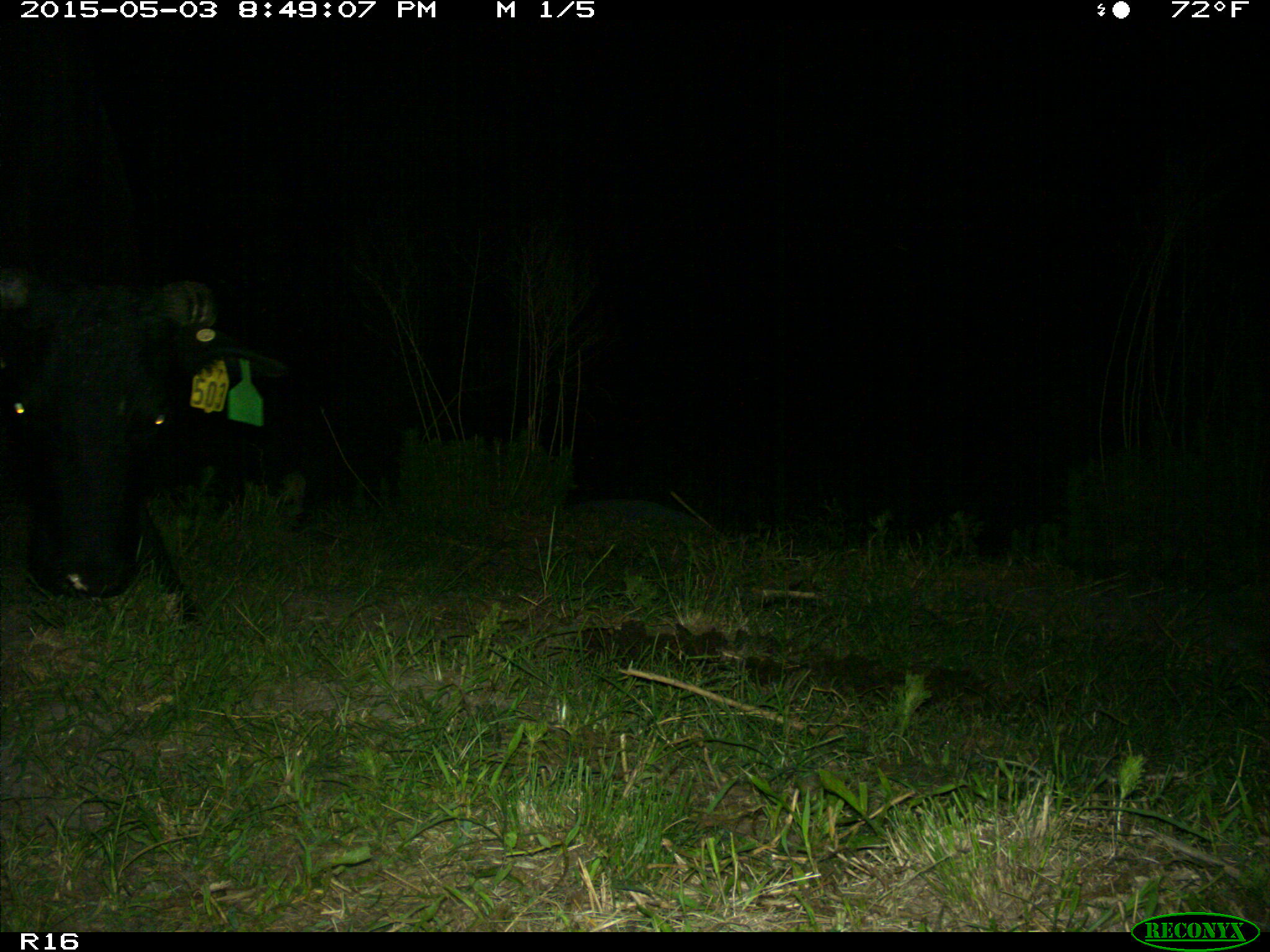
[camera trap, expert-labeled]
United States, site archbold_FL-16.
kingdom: Animalia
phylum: Chordata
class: Mammalia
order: Artiodactyla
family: Bovidae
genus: Bos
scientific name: Bos taurus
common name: domestic cow